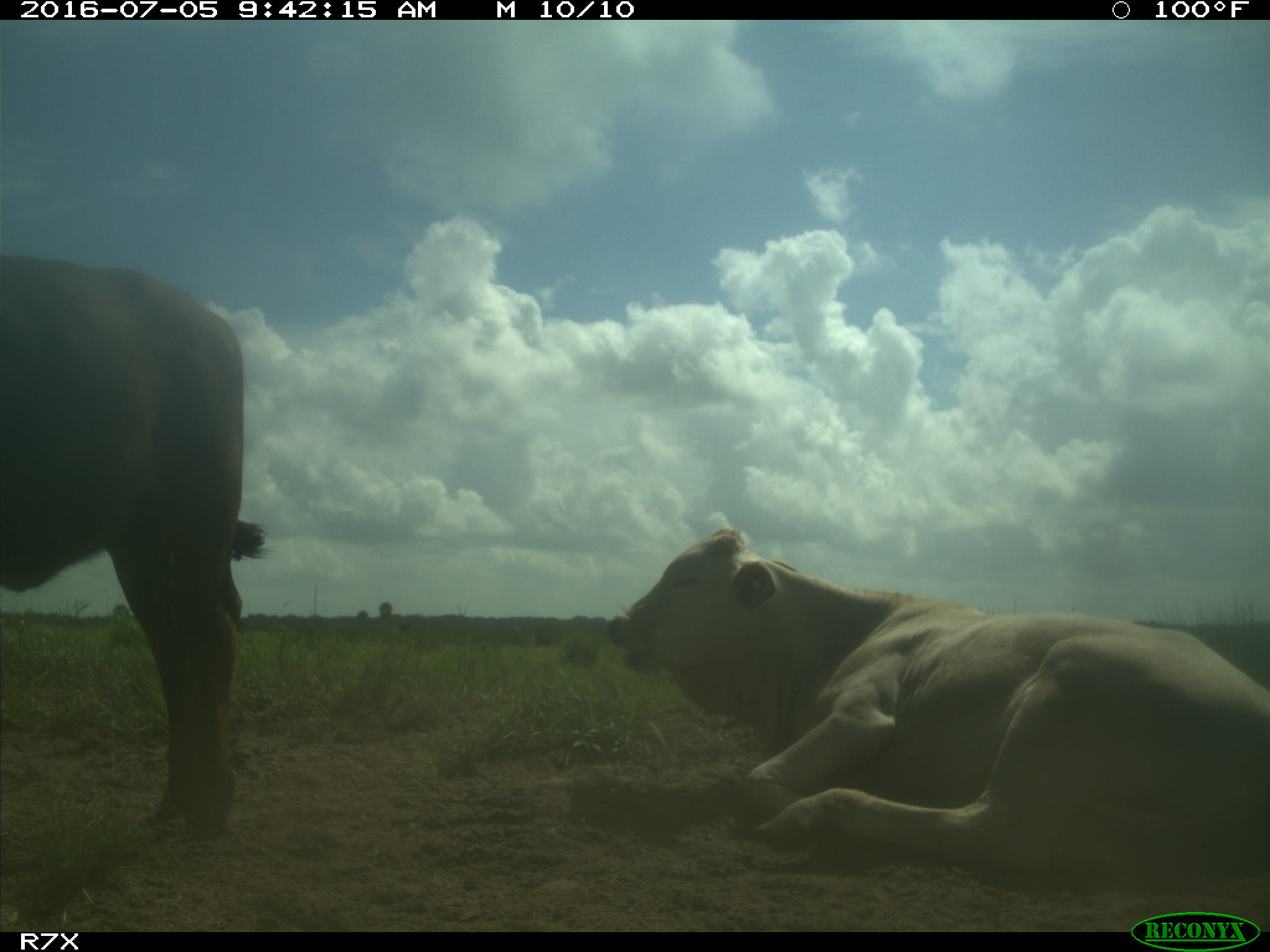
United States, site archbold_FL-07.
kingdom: Animalia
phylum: Chordata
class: Mammalia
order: Artiodactyla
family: Bovidae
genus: Bos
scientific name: Bos taurus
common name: domestic cow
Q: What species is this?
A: Bos taurus (domestic cow).